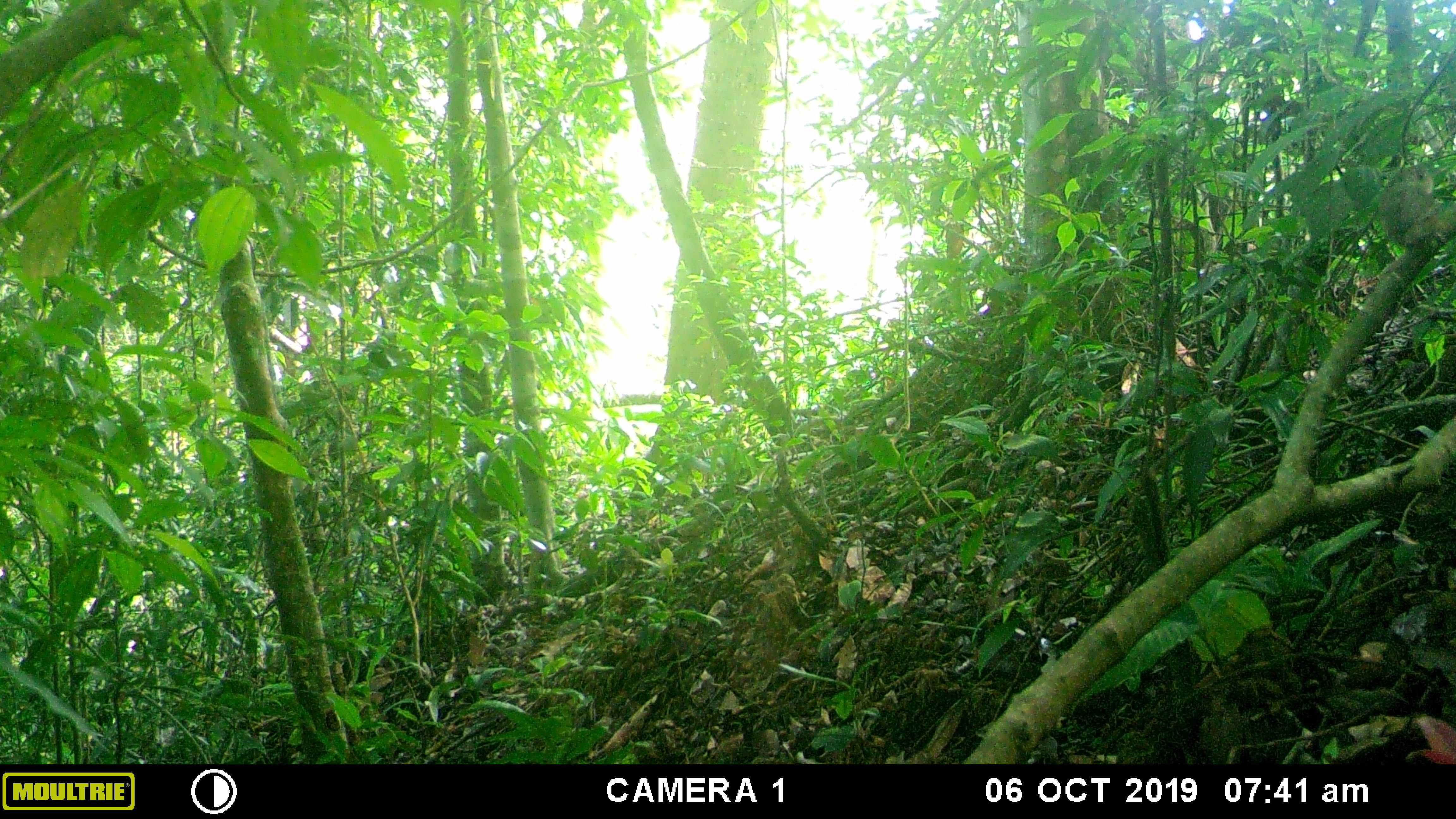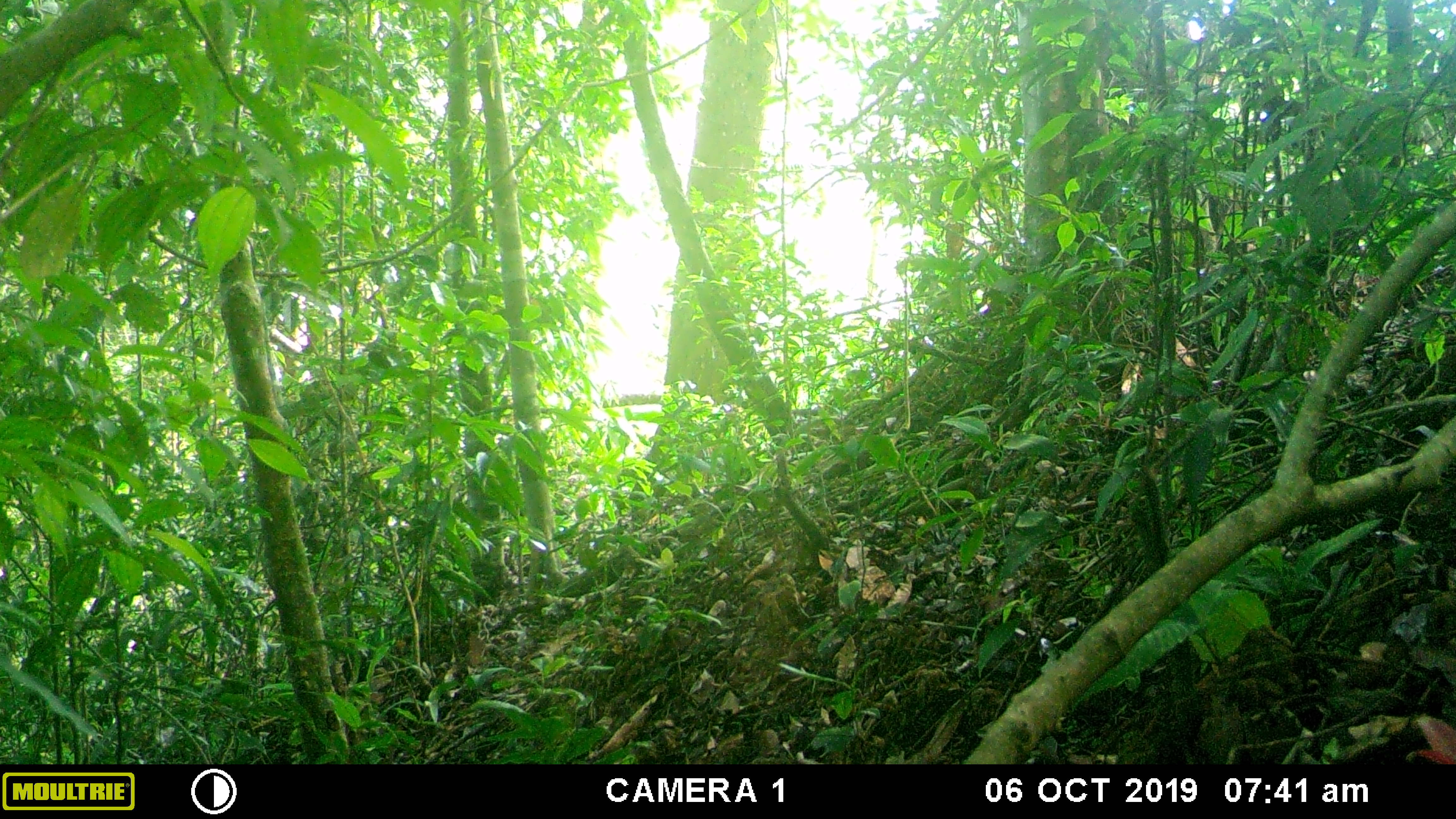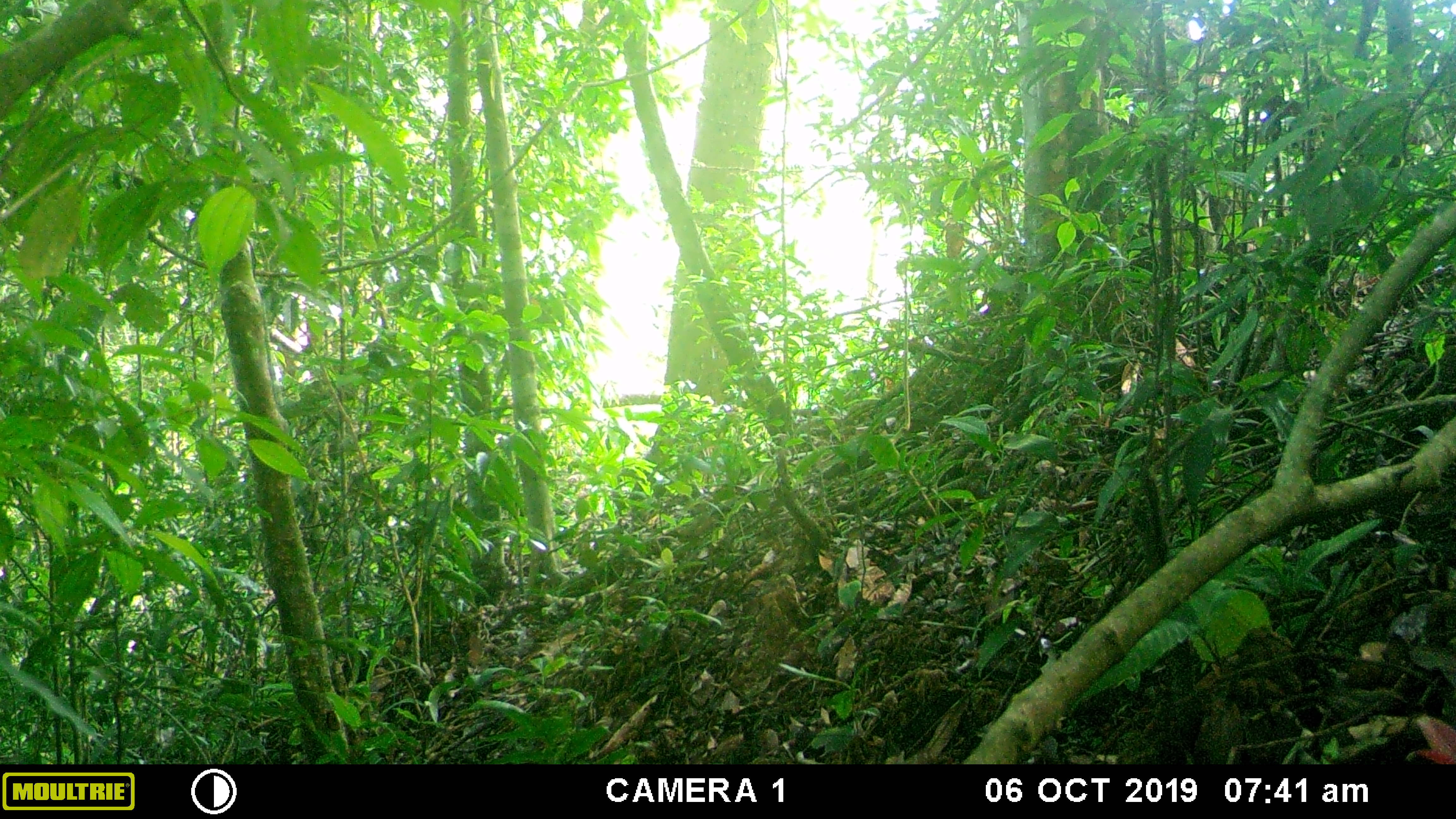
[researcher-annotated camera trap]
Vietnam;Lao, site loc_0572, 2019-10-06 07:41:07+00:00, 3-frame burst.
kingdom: Animalia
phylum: Chordata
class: Aves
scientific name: Aves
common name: bird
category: unidentified bird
Unidentified bird (bird) (Aves). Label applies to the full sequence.